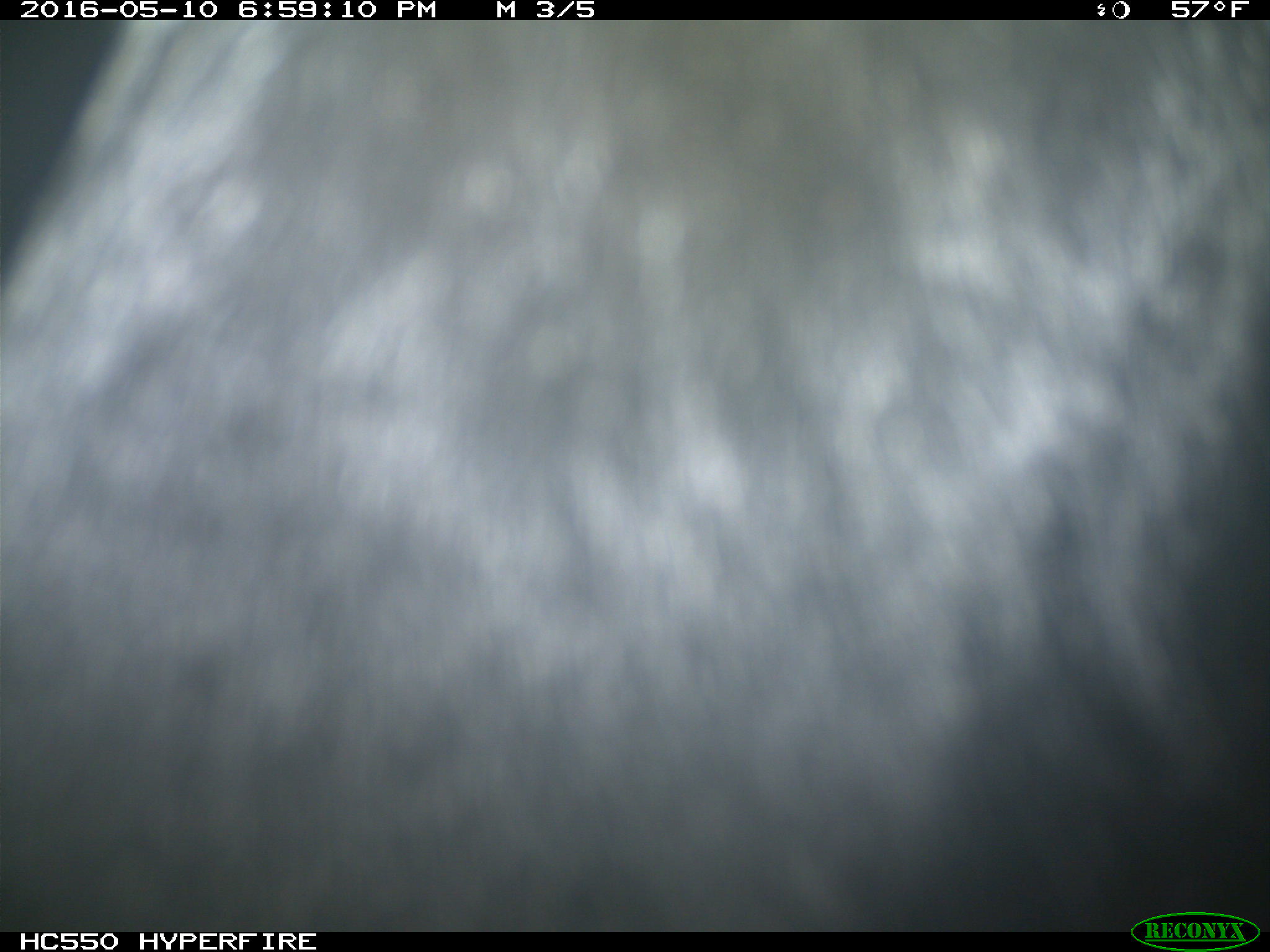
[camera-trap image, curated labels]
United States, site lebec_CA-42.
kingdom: Animalia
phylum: Chordata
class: Mammalia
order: Artiodactyla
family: Bovidae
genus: Bos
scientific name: Bos taurus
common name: domestic cow